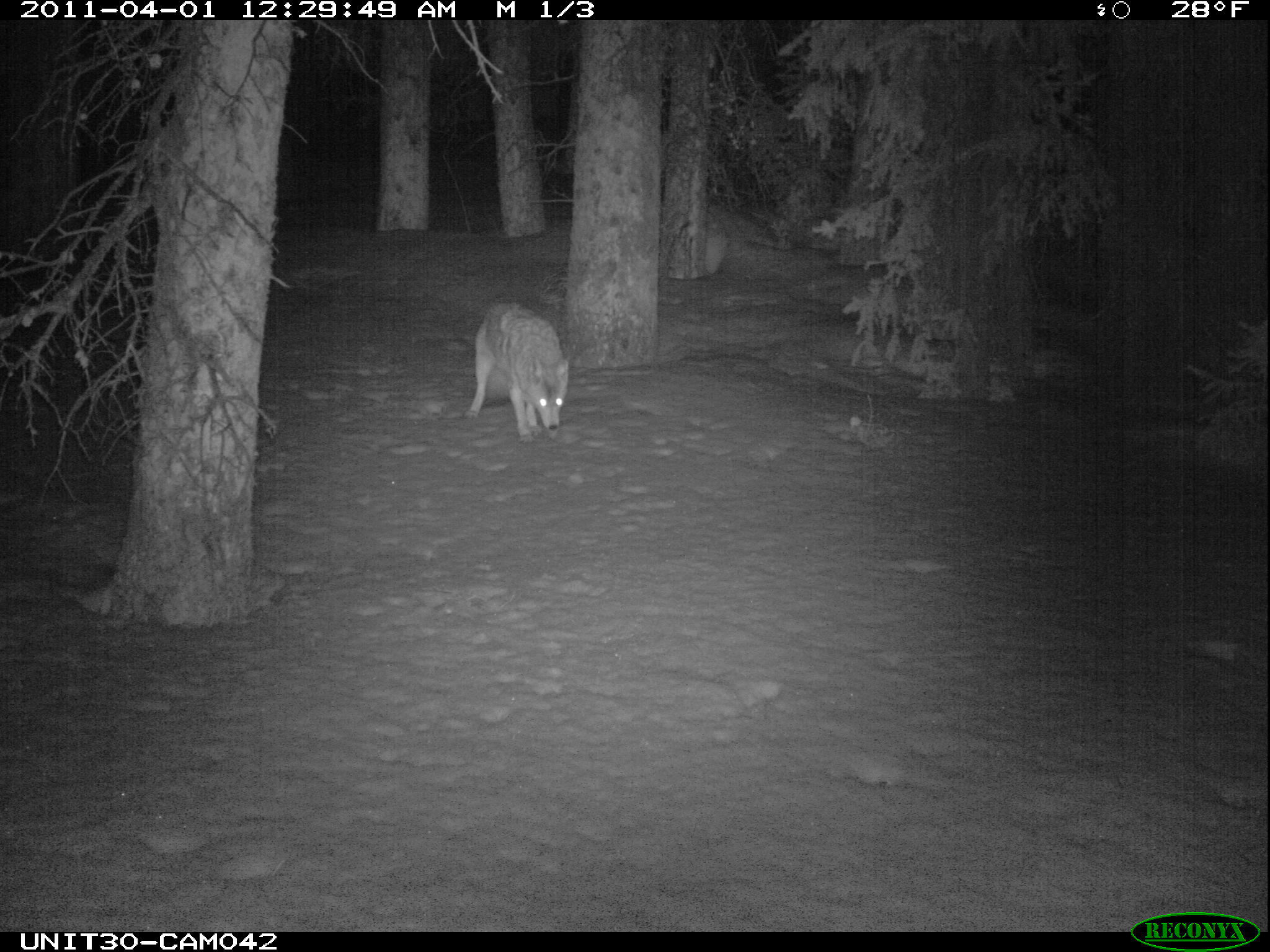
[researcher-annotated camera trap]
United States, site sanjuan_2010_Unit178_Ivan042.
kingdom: Animalia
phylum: Chordata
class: Mammalia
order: Carnivora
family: Canidae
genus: Canis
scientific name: Canis latrans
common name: coyote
Canis latrans (coyote).